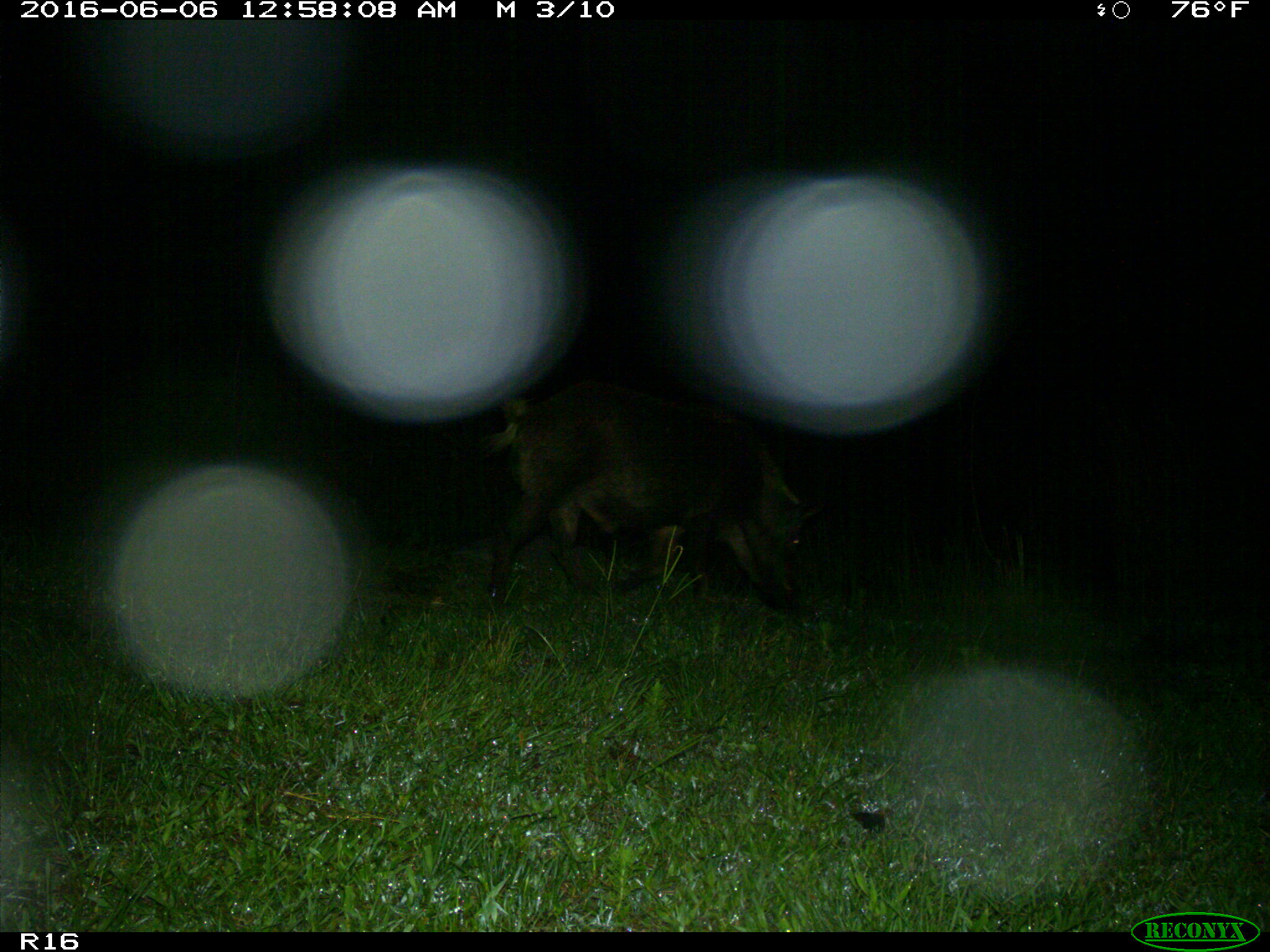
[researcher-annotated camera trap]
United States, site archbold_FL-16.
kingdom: Animalia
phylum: Chordata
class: Mammalia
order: Artiodactyla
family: Suidae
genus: Sus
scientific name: Sus scrofa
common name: wild boar